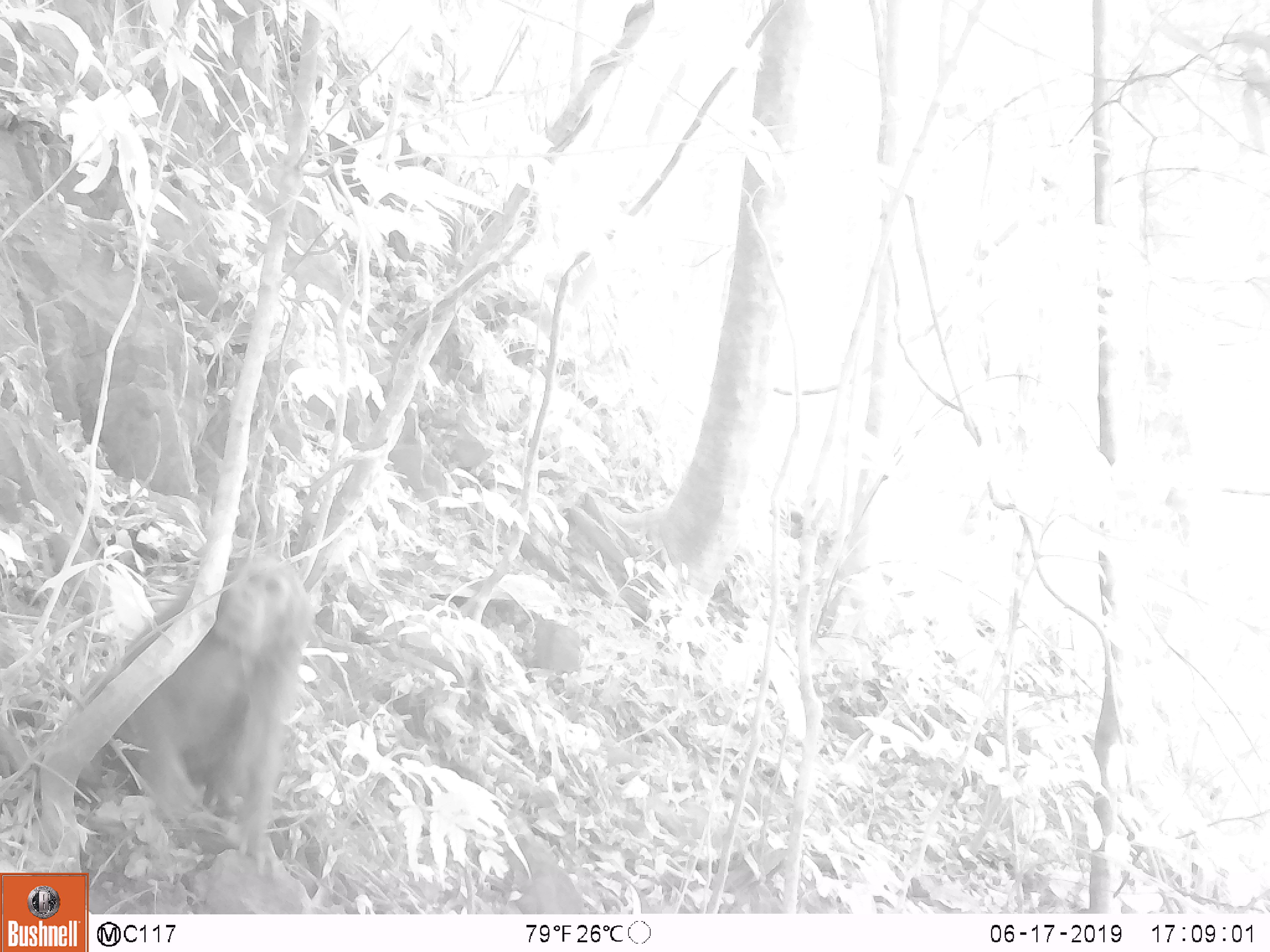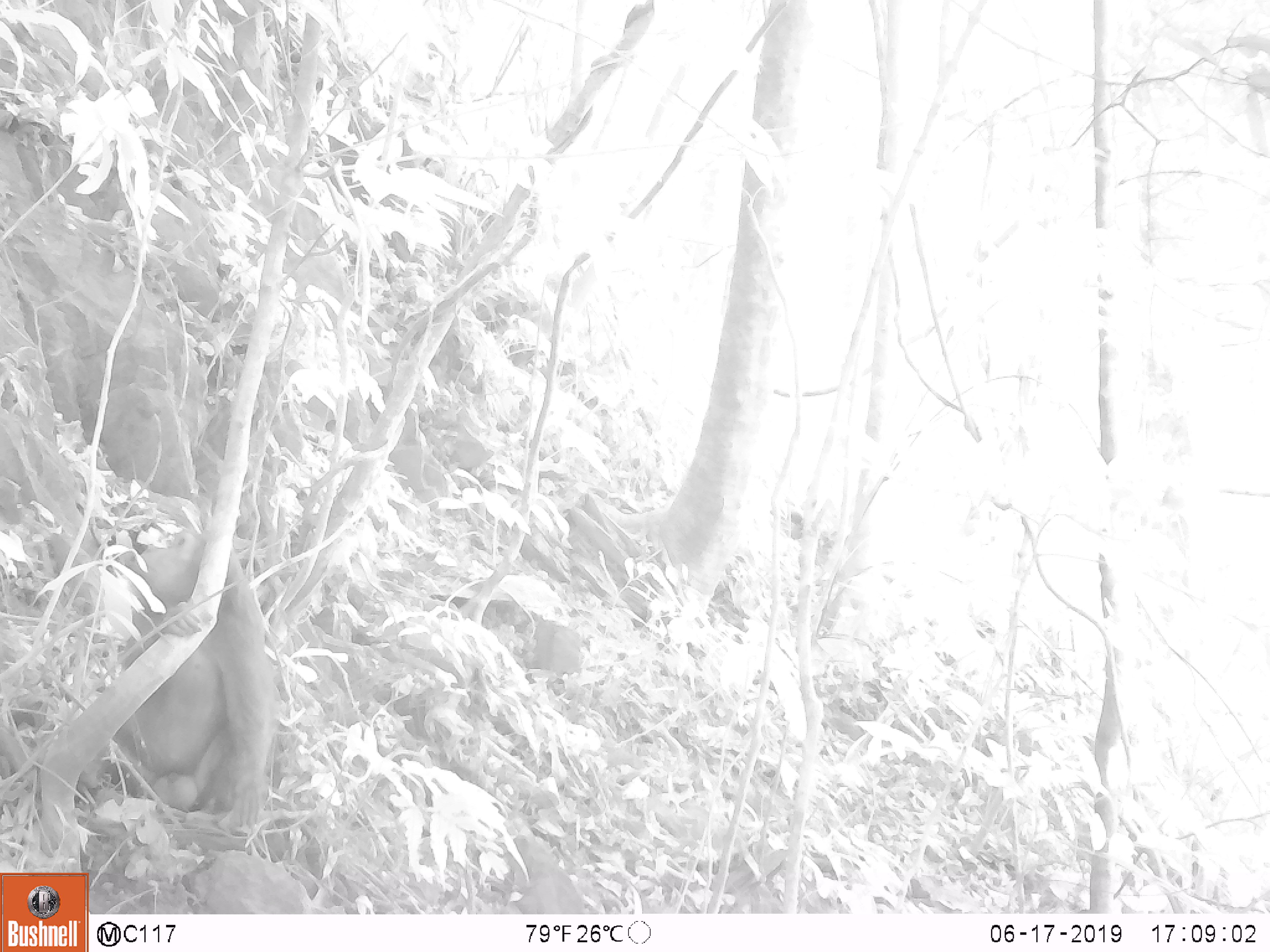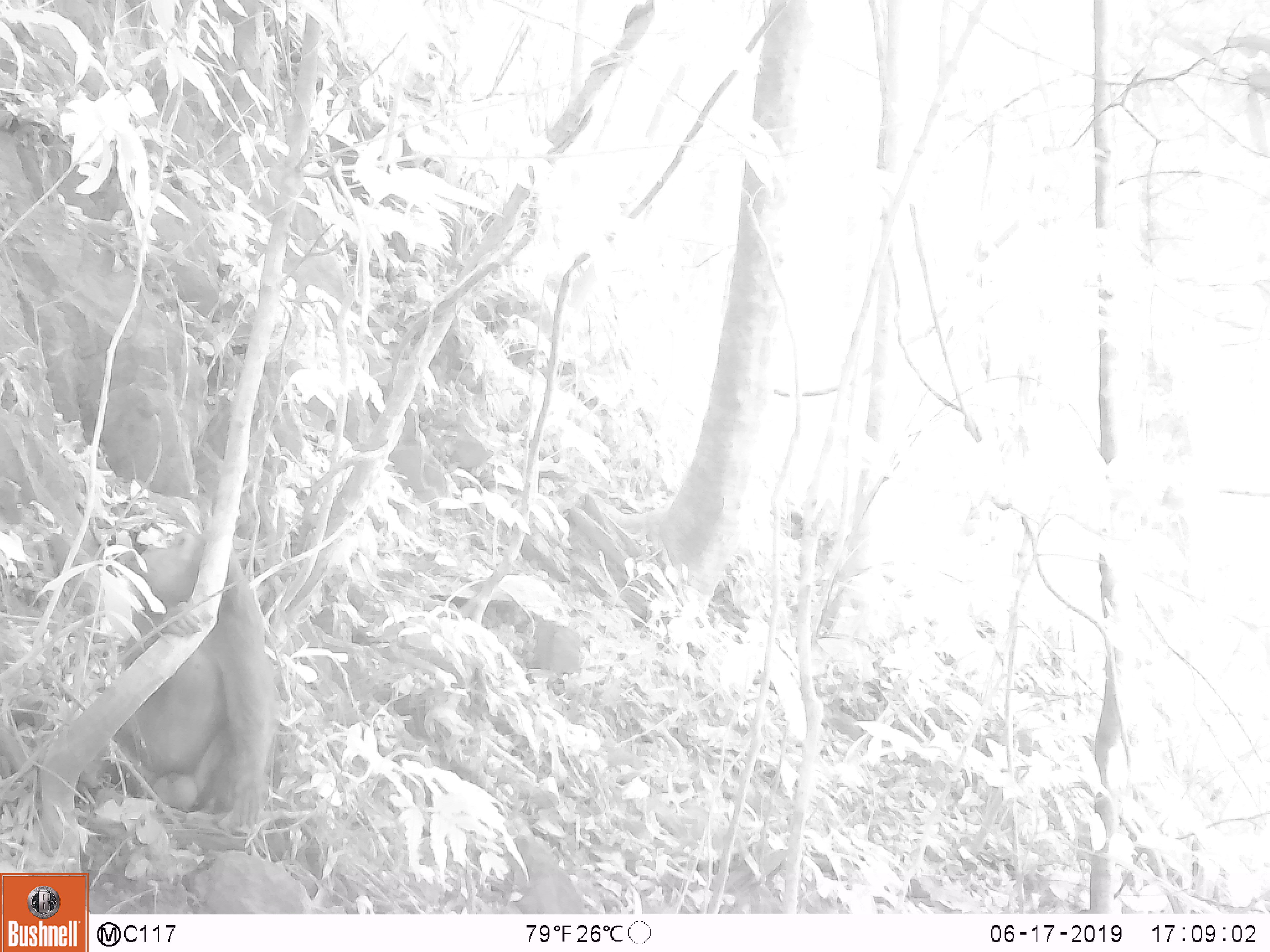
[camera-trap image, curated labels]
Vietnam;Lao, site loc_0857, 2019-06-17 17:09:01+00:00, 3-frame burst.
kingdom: Animalia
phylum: Chordata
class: Mammalia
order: Primates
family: Cercopithecidae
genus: Macaca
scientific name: Macaca arctoides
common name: stump-tailed macaque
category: stump tailed macaque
Stump tailed macaque (stump-tailed macaque) (Macaca arctoides). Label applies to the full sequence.